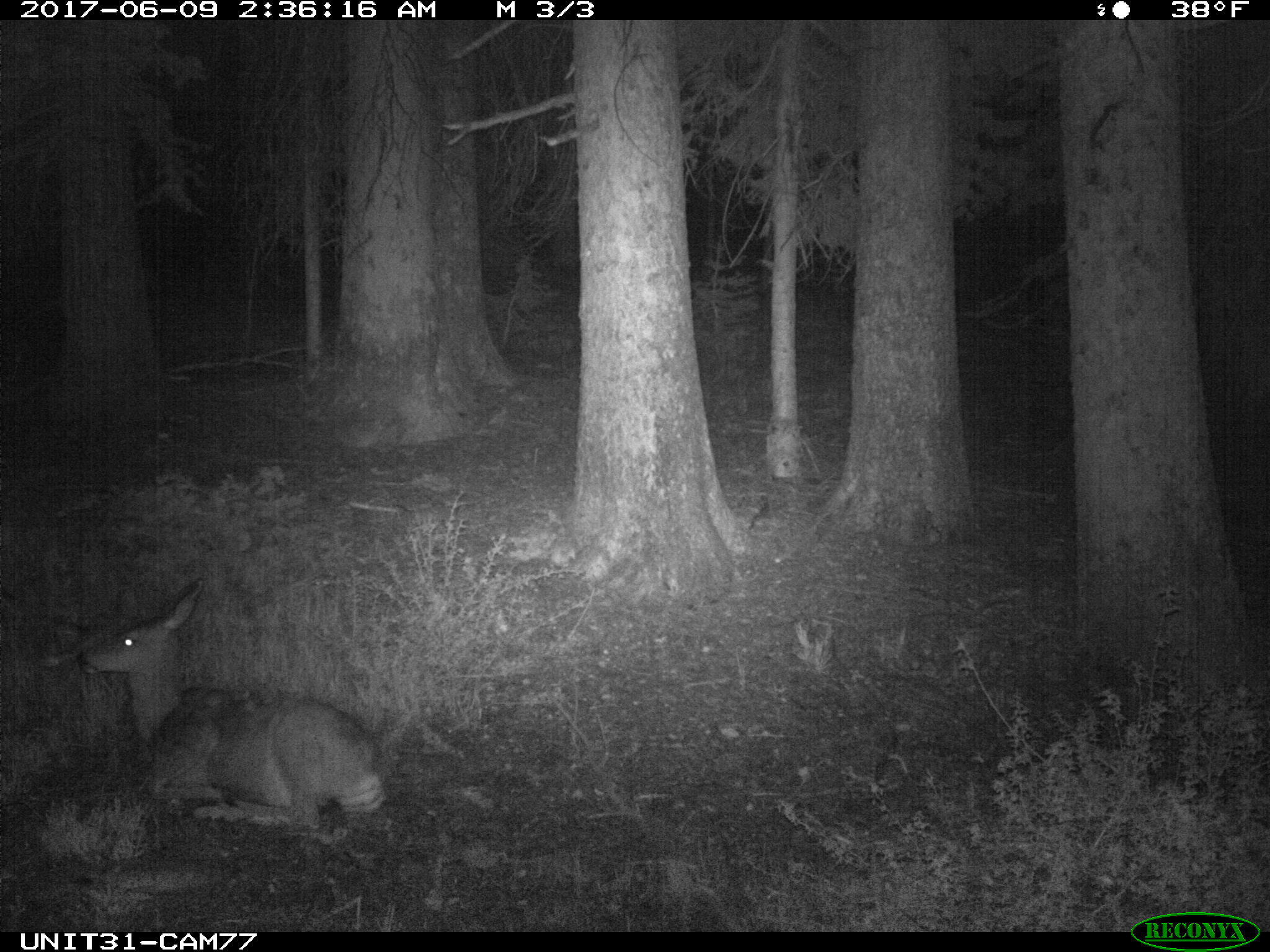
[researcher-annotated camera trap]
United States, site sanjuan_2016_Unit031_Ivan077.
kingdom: Animalia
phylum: Chordata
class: Mammalia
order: Artiodactyla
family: Cervidae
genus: Odocoileus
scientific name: Odocoileus hemionus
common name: mule deer